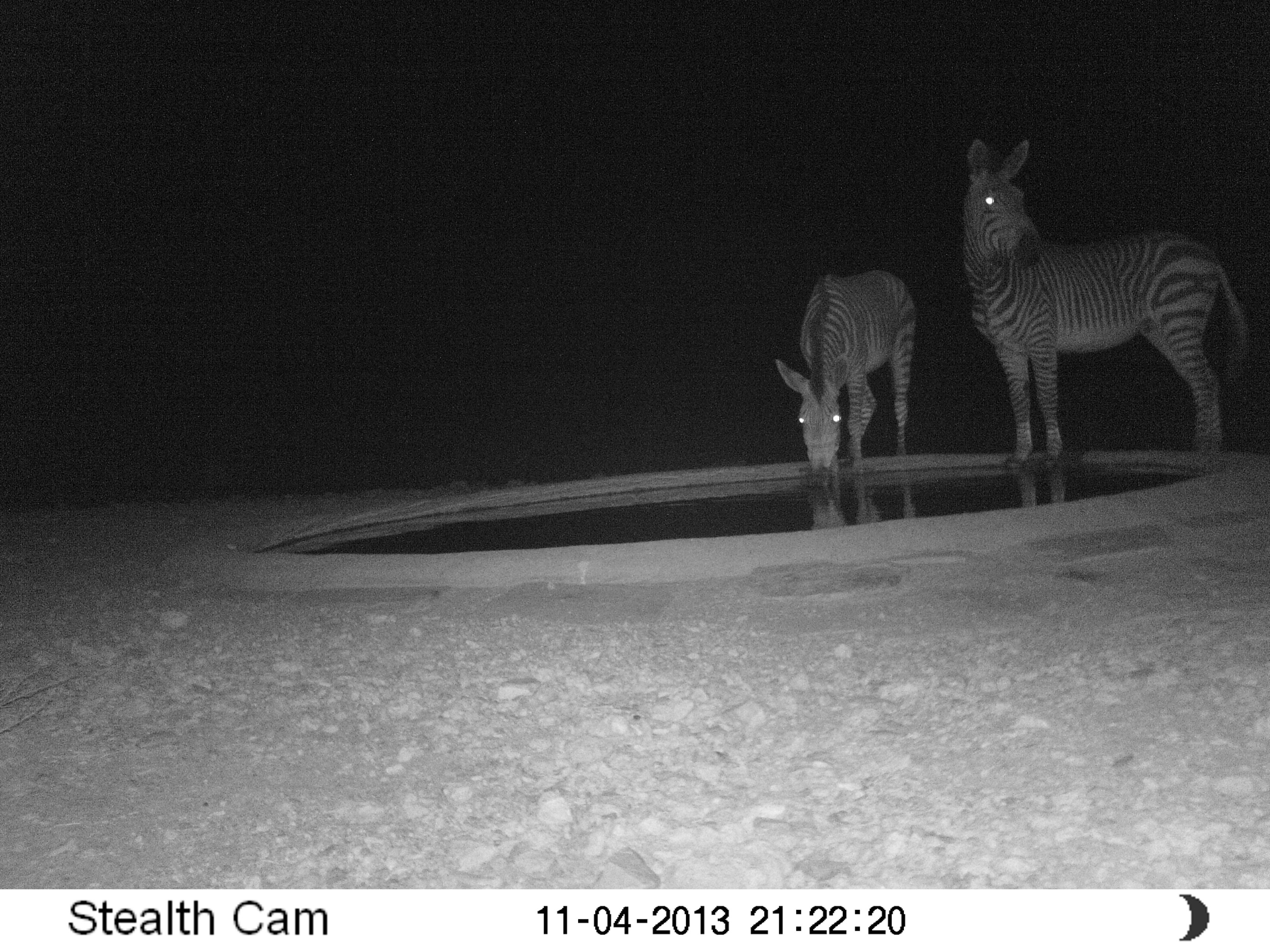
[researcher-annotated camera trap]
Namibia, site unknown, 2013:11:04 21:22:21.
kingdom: Animalia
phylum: Chordata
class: Mammalia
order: Perissodactyla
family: Equidae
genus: Equus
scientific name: Equus zebra hartmannae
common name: hartmann's mountain zebra